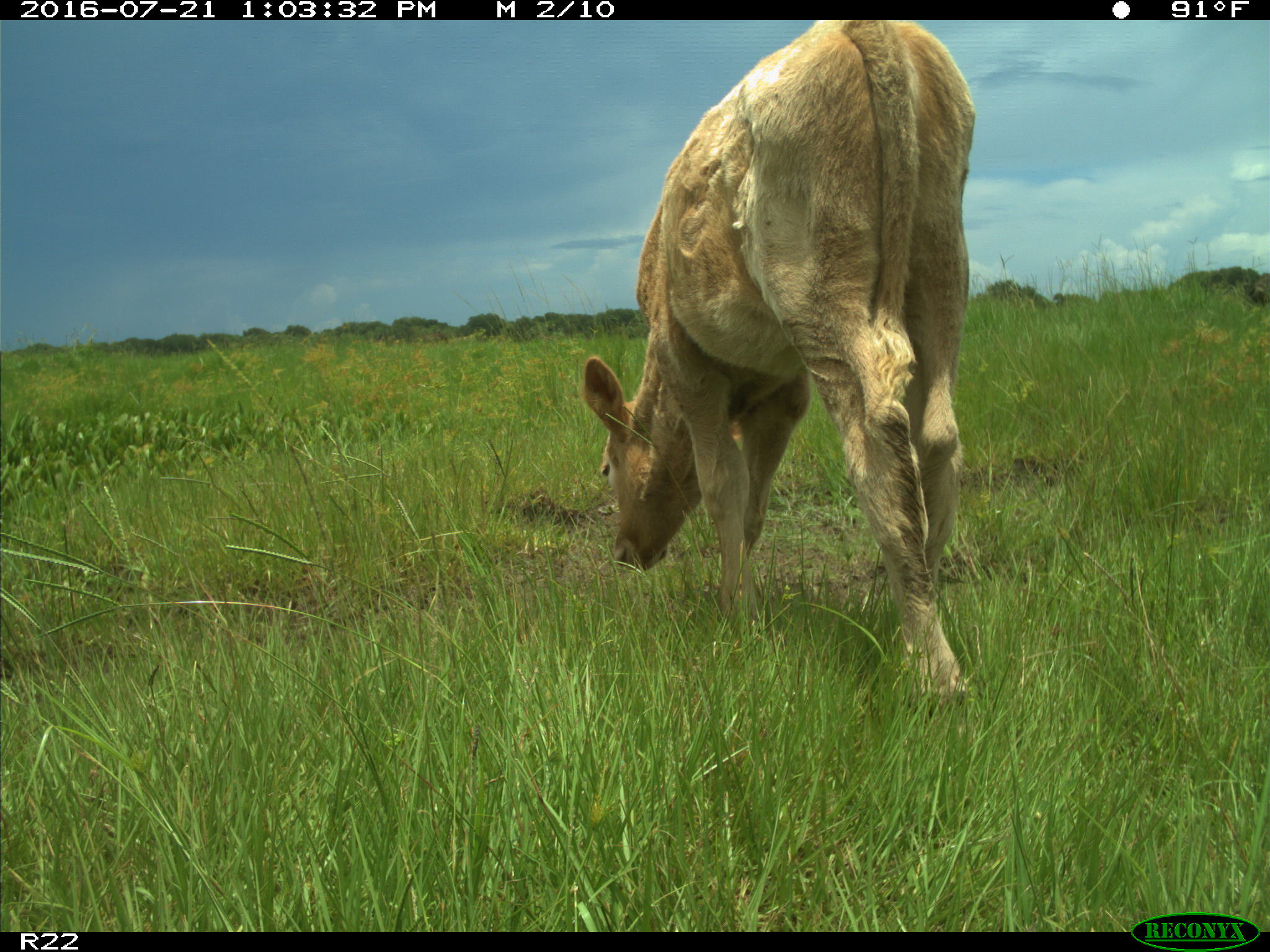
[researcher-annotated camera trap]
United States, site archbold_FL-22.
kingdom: Animalia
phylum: Chordata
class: Mammalia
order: Artiodactyla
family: Bovidae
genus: Bos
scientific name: Bos taurus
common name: domestic cow